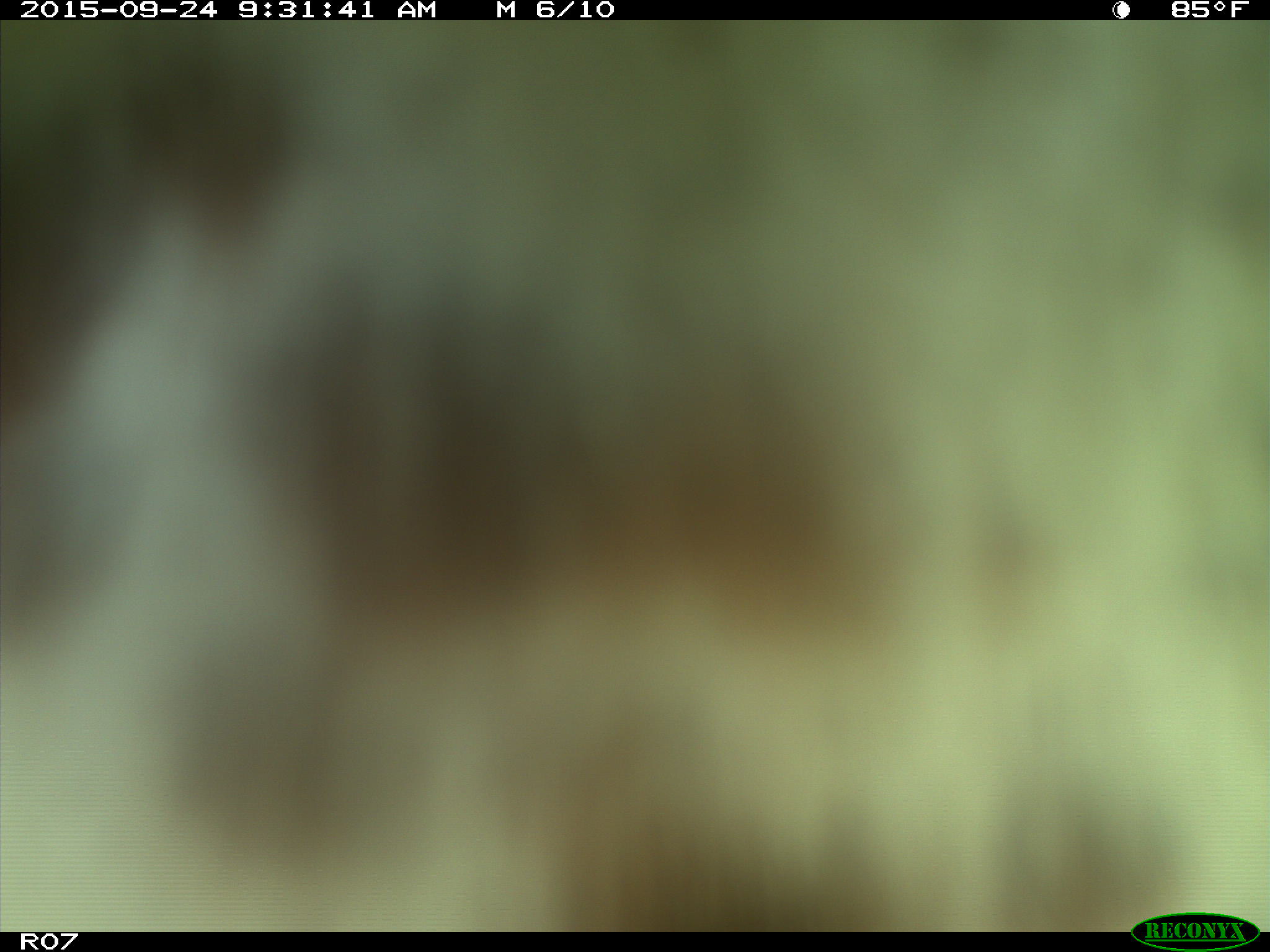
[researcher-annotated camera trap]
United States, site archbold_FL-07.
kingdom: Animalia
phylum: Chordata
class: Mammalia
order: Artiodactyla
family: Bovidae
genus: Bos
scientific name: Bos taurus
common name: domestic cow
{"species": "Bos taurus (domestic cow)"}